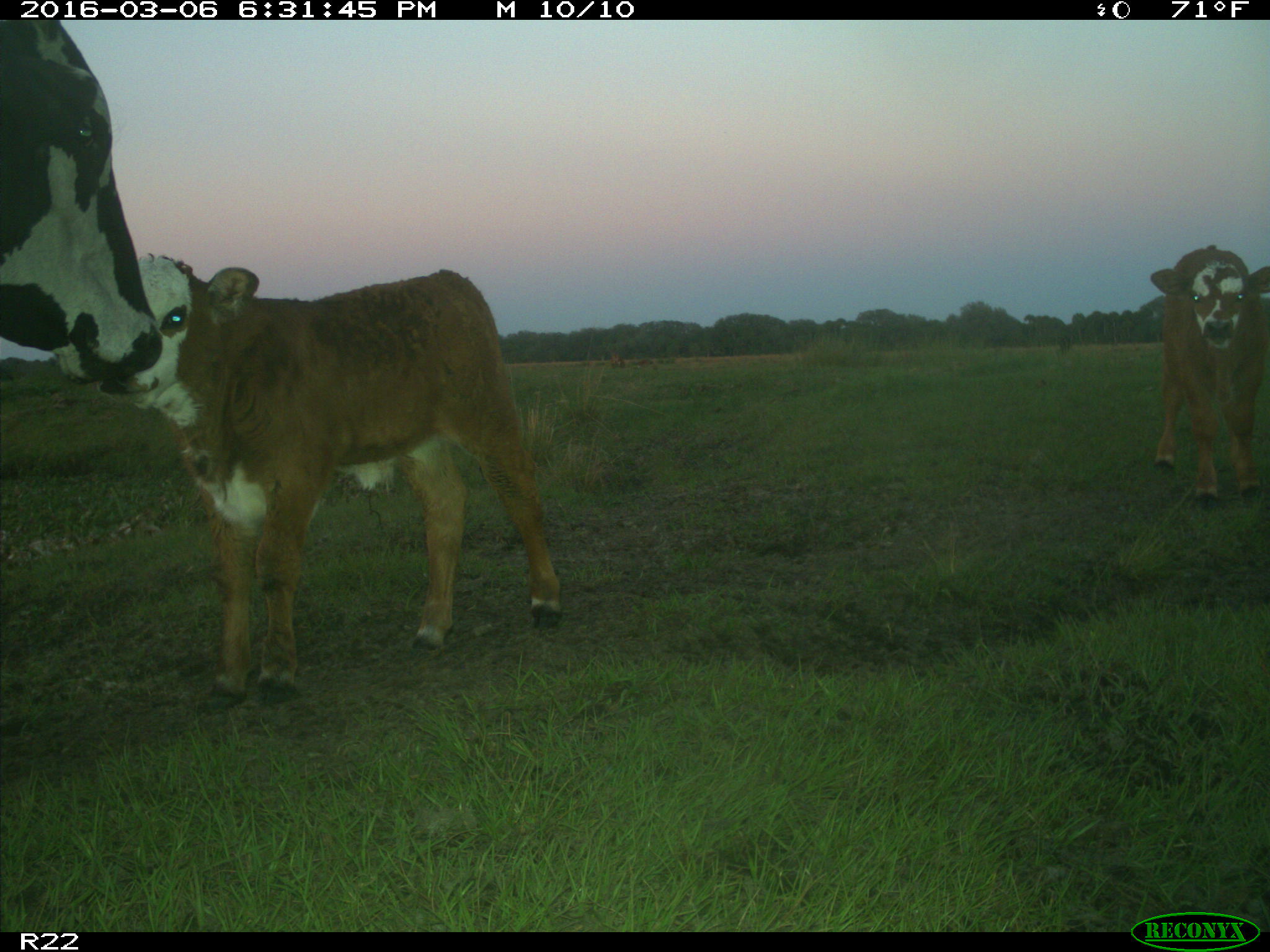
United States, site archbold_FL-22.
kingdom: Animalia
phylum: Chordata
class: Mammalia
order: Artiodactyla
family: Bovidae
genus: Bos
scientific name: Bos taurus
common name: domestic cow